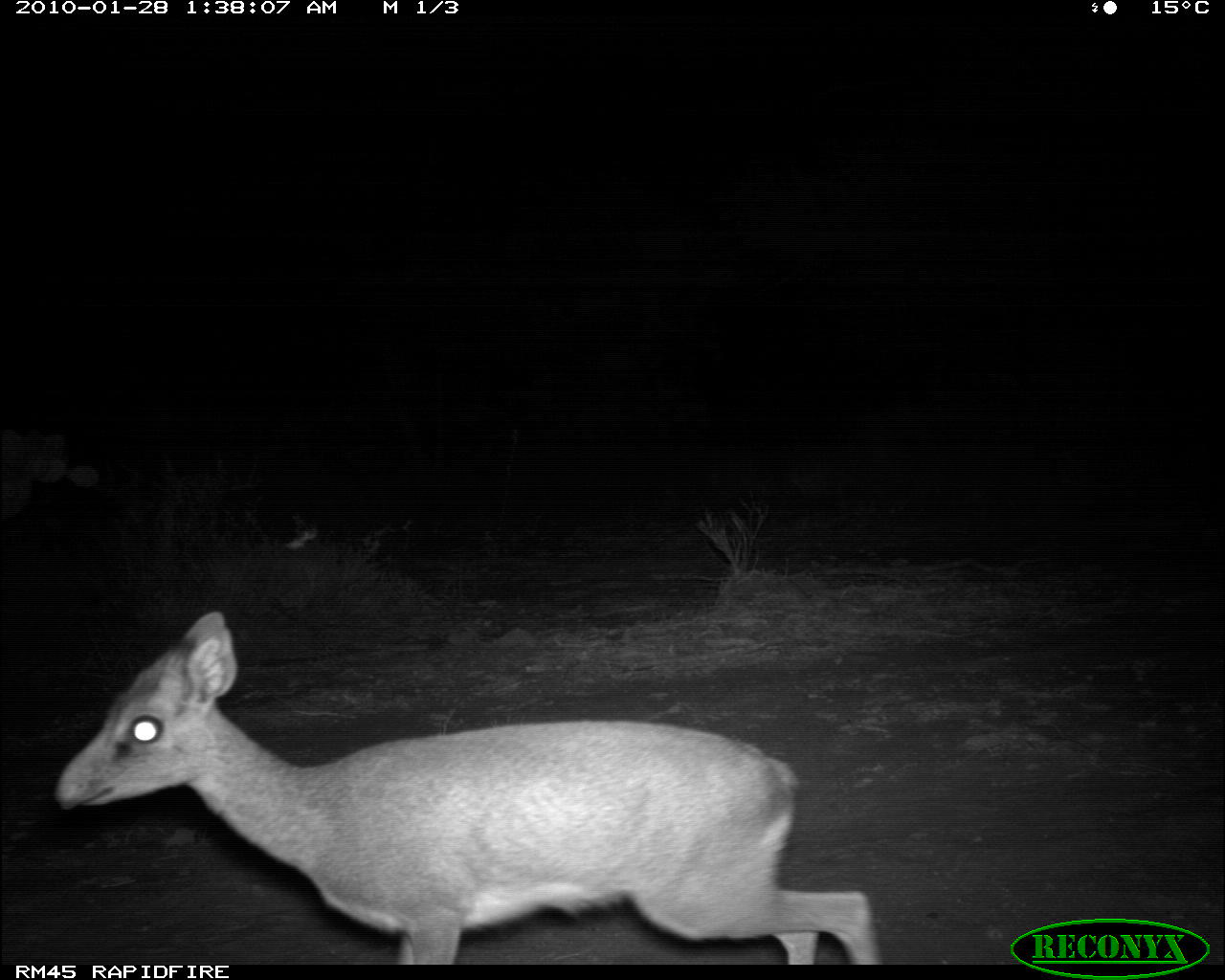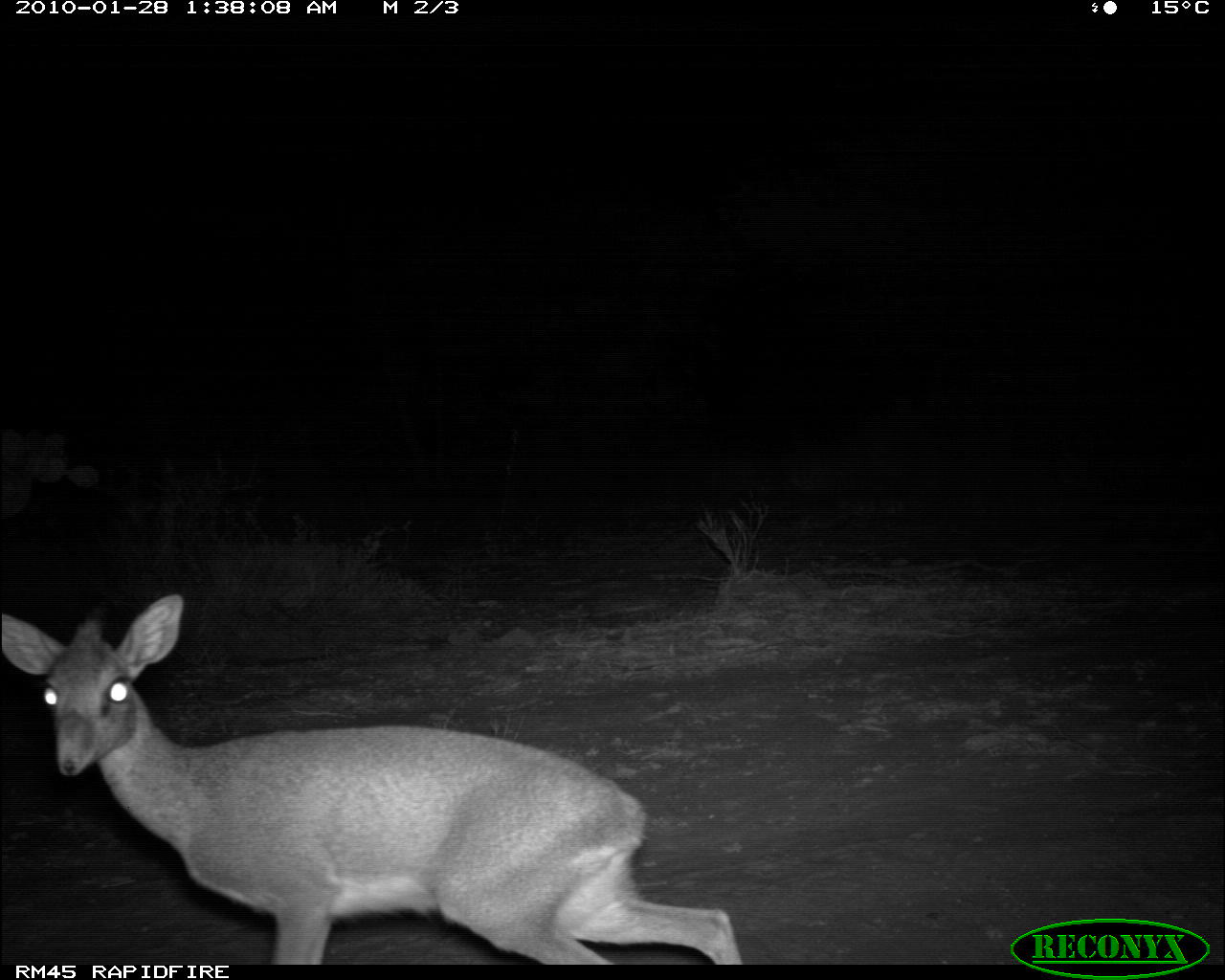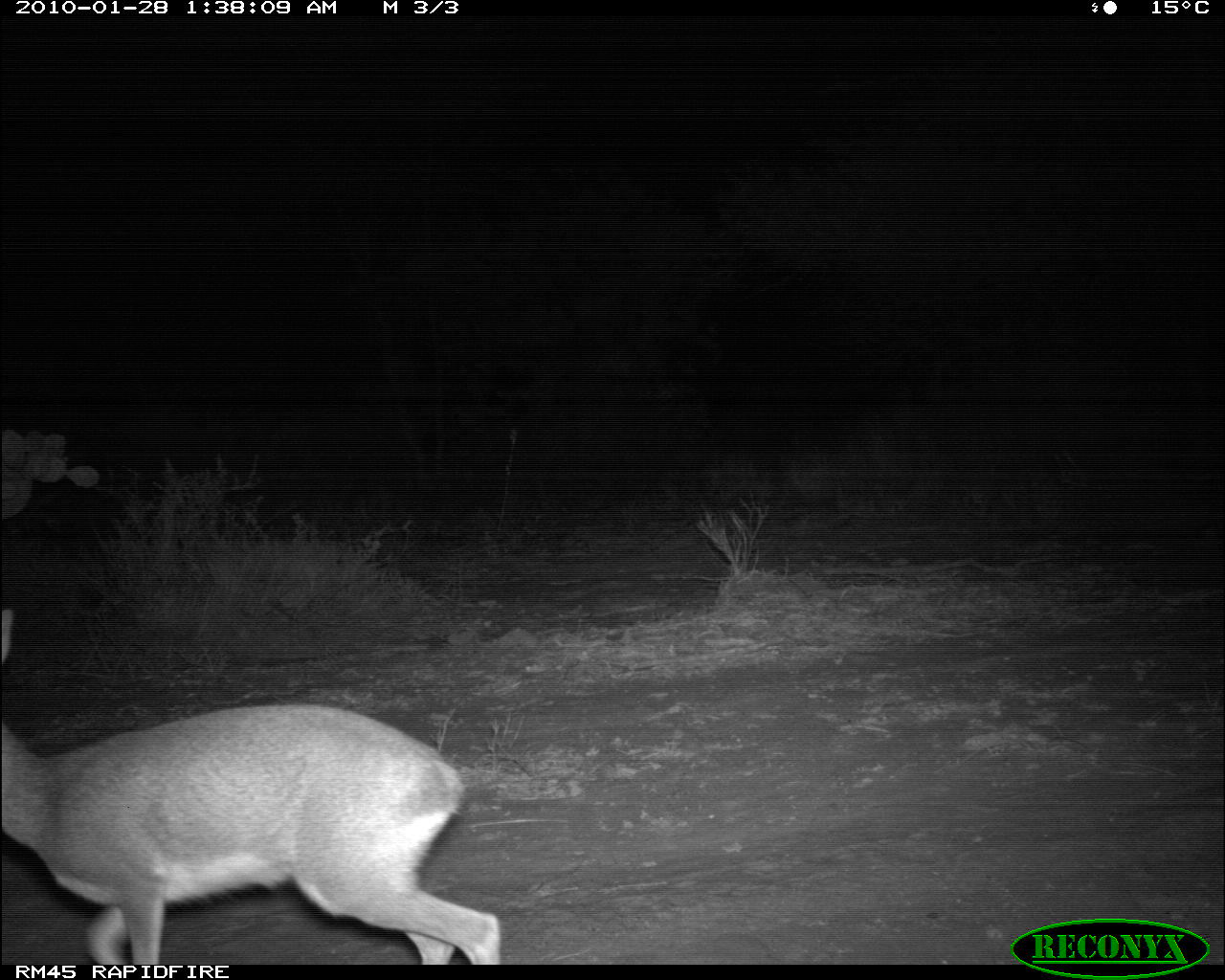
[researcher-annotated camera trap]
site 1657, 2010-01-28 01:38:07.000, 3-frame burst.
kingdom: Animalia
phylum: Chordata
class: Mammalia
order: Artiodactyla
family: Bovidae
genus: Madoqua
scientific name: Madoqua guentheri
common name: günther's dik-dik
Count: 1.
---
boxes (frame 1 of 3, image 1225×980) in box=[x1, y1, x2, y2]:
madoqua guentheri: box=[55, 611, 879, 964]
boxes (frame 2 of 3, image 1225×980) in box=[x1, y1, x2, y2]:
madoqua guentheri: box=[5, 593, 742, 963]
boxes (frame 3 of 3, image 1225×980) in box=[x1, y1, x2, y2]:
madoqua guentheri: box=[3, 599, 506, 964]